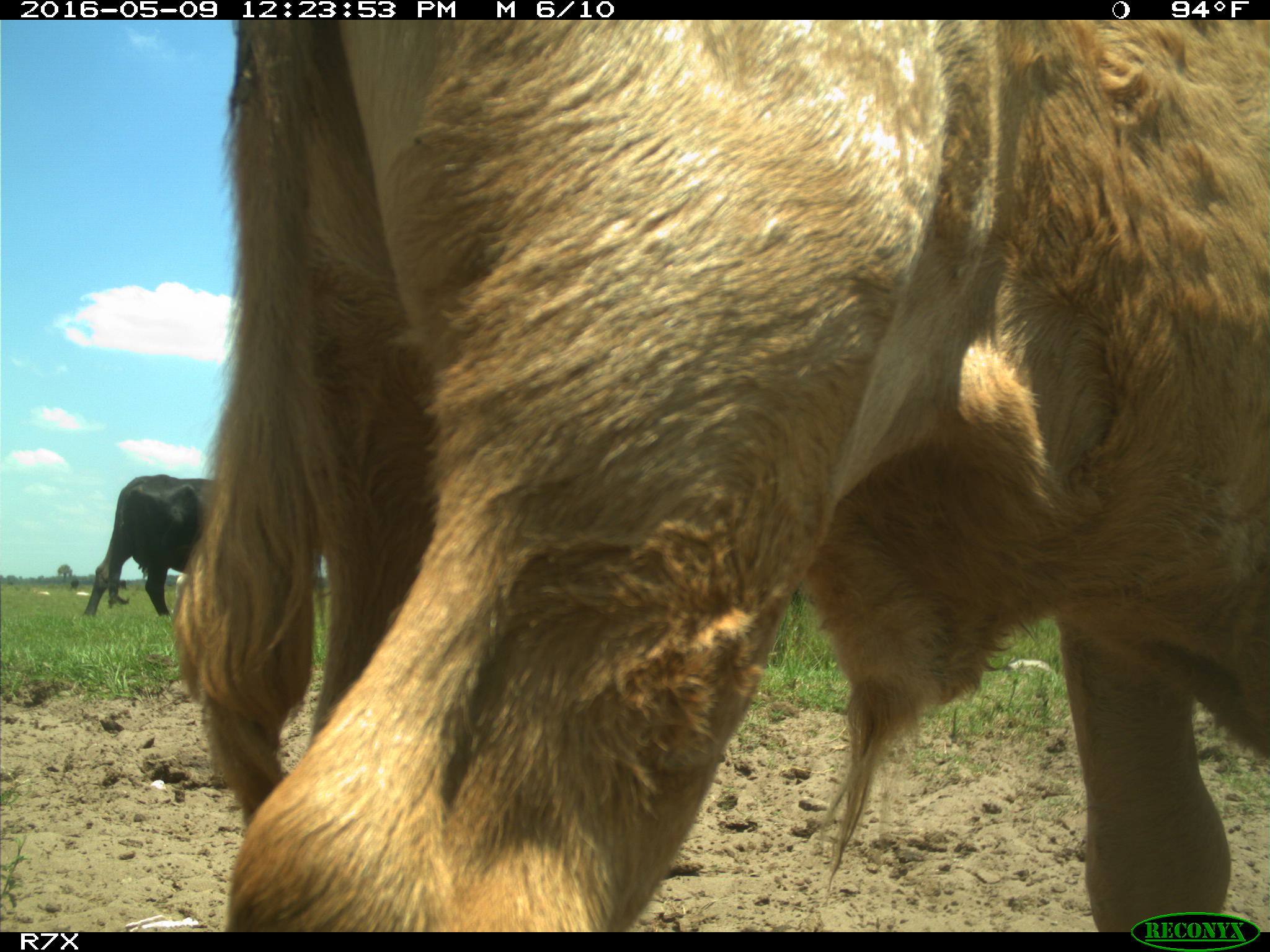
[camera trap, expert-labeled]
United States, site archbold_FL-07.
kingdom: Animalia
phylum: Chordata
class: Mammalia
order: Artiodactyla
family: Bovidae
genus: Bos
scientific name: Bos taurus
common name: domestic cow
Bos taurus (domestic cow).